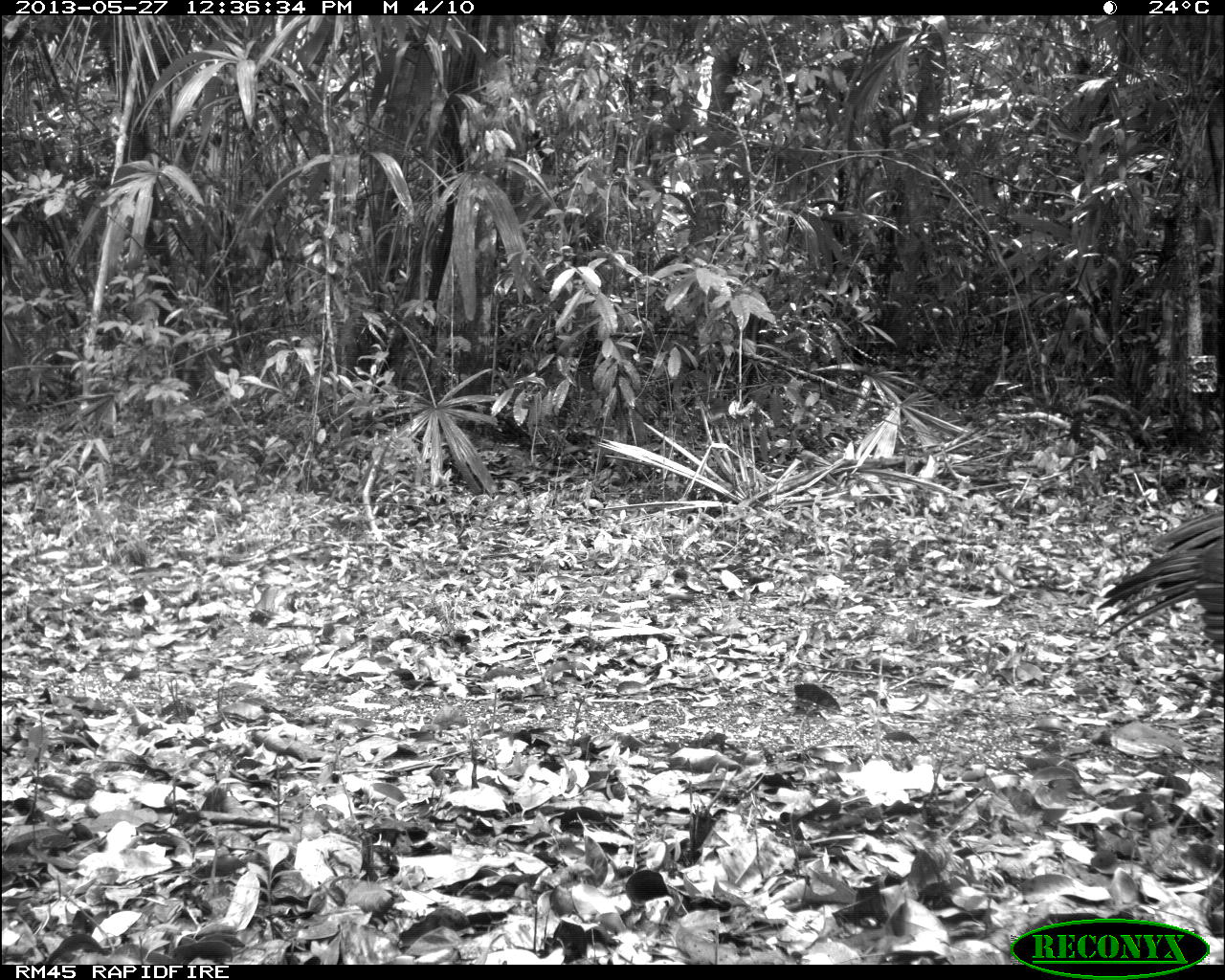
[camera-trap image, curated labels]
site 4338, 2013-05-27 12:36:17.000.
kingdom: Animalia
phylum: Chordata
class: Aves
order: Galliformes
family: Cracidae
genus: Crax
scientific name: Crax rubra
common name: great curassow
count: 2